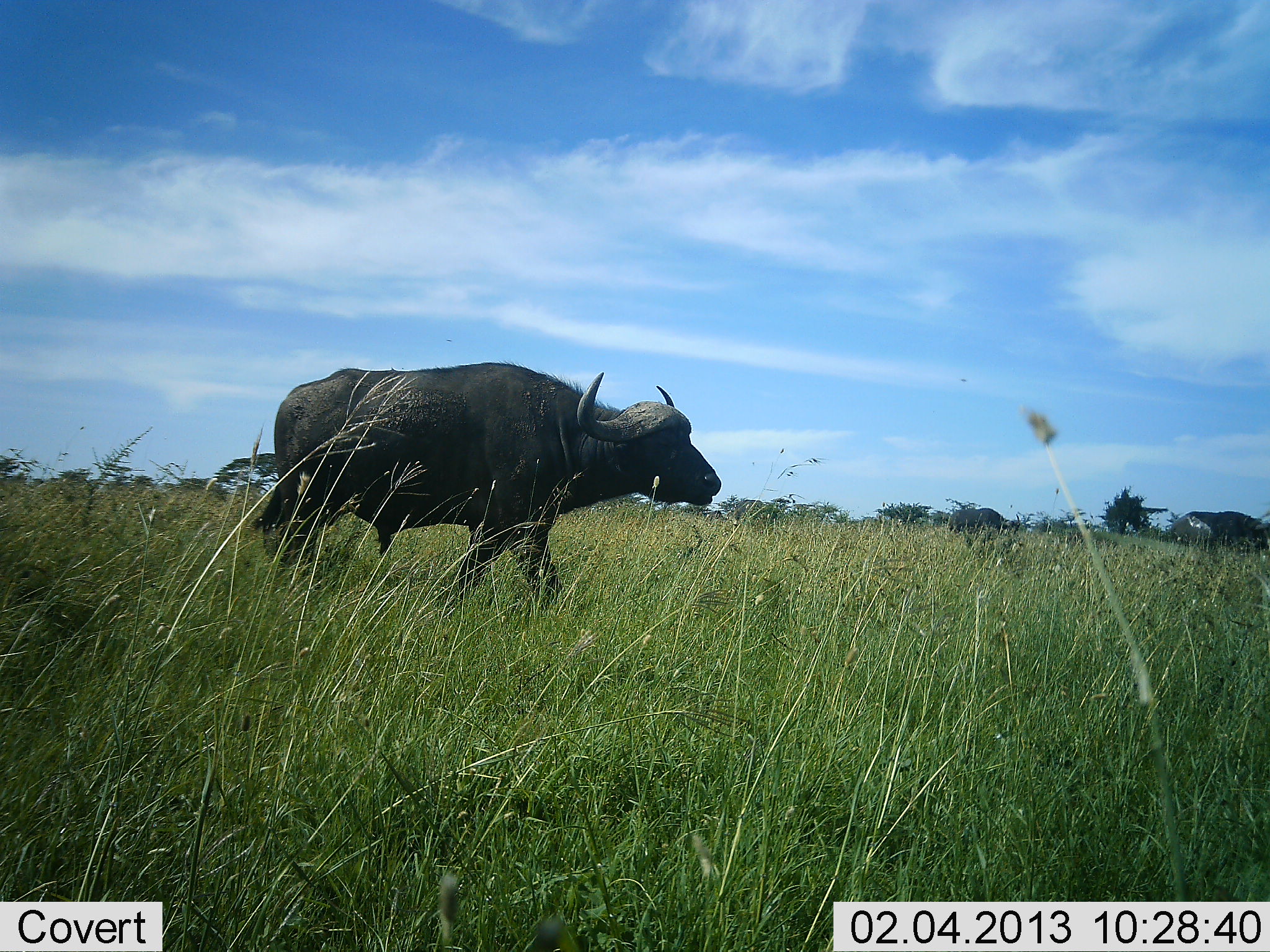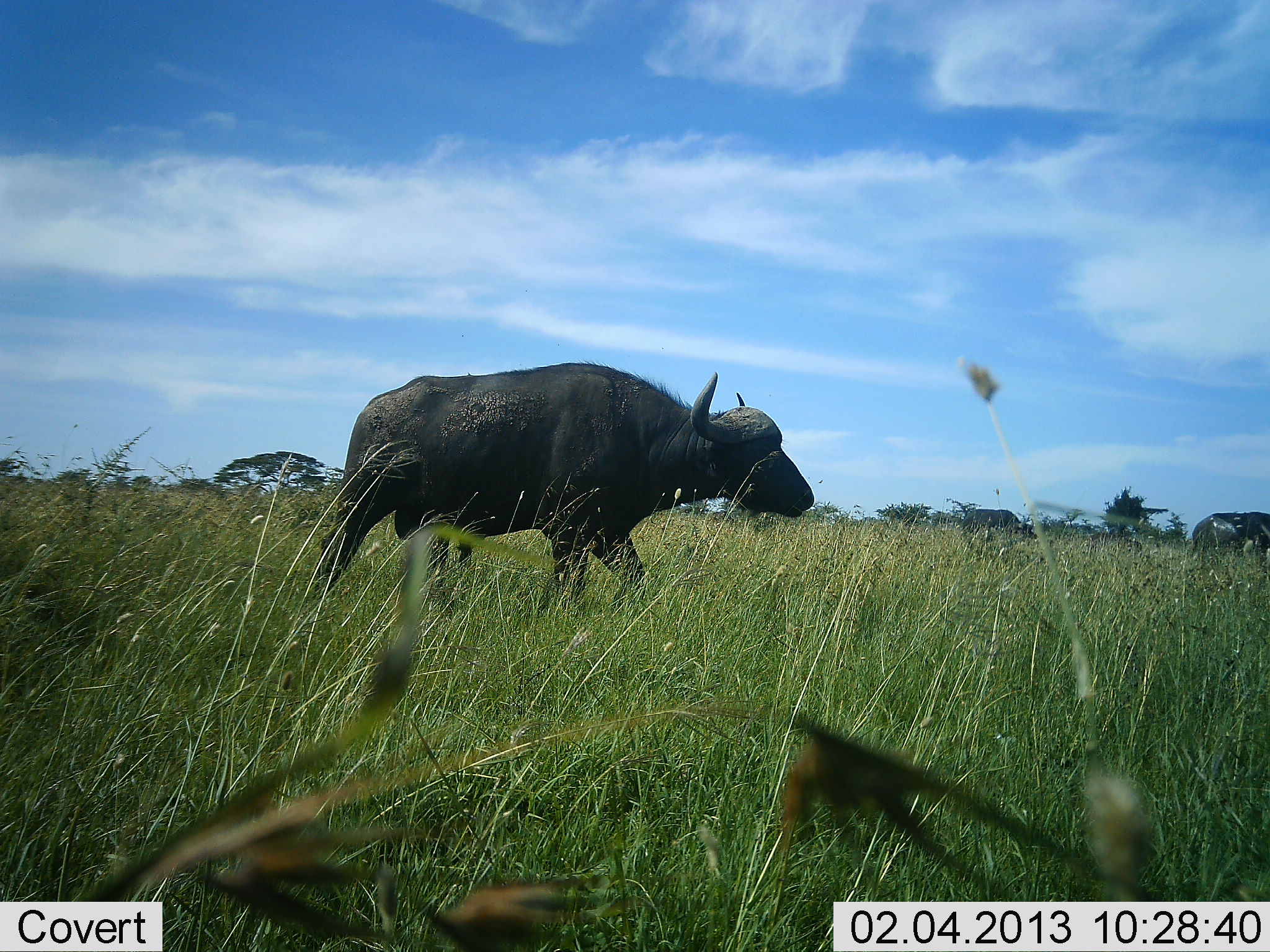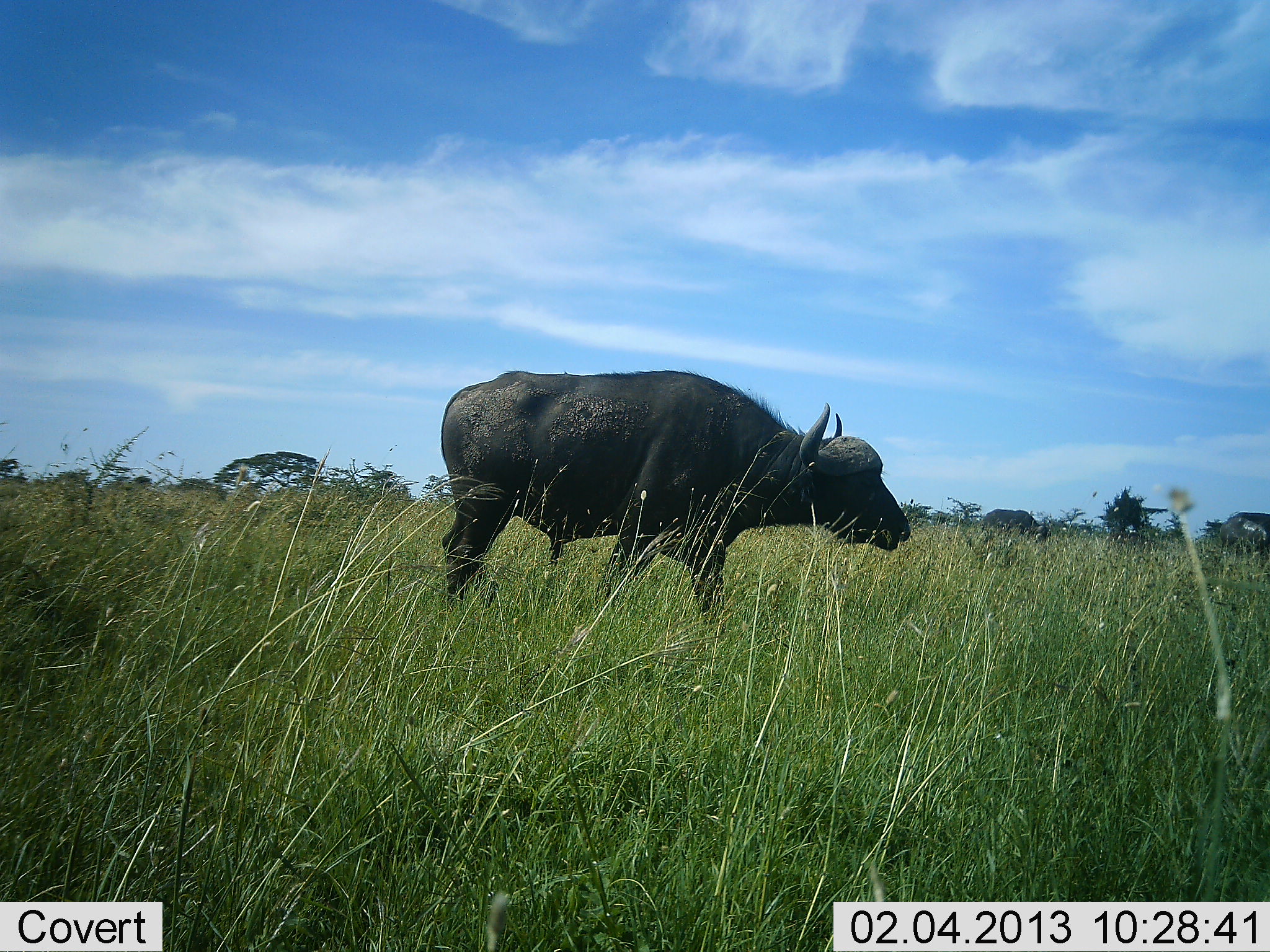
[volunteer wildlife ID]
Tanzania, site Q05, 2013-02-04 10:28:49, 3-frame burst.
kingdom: Animalia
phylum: Chordata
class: Mammalia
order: Artiodactyla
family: Bovidae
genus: Syncerus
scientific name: Syncerus caffer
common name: cape buffalo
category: buffalo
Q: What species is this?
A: Buffalo (cape buffalo) (Syncerus caffer).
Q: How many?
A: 2.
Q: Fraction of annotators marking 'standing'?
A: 0%.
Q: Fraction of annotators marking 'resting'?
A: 0%.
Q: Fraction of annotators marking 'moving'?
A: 100%.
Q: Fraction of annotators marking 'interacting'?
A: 0%.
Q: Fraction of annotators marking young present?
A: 0%.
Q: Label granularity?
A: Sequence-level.